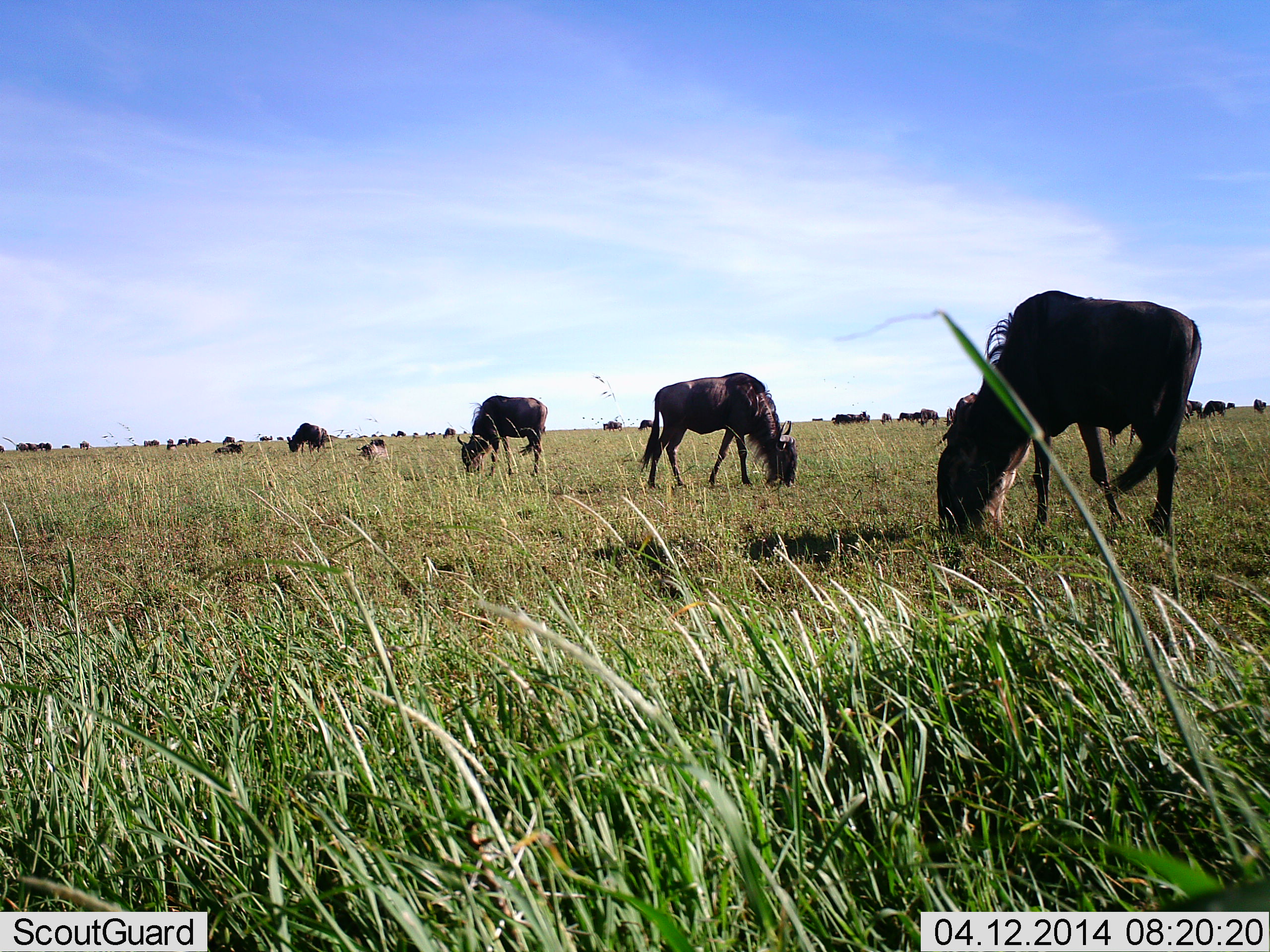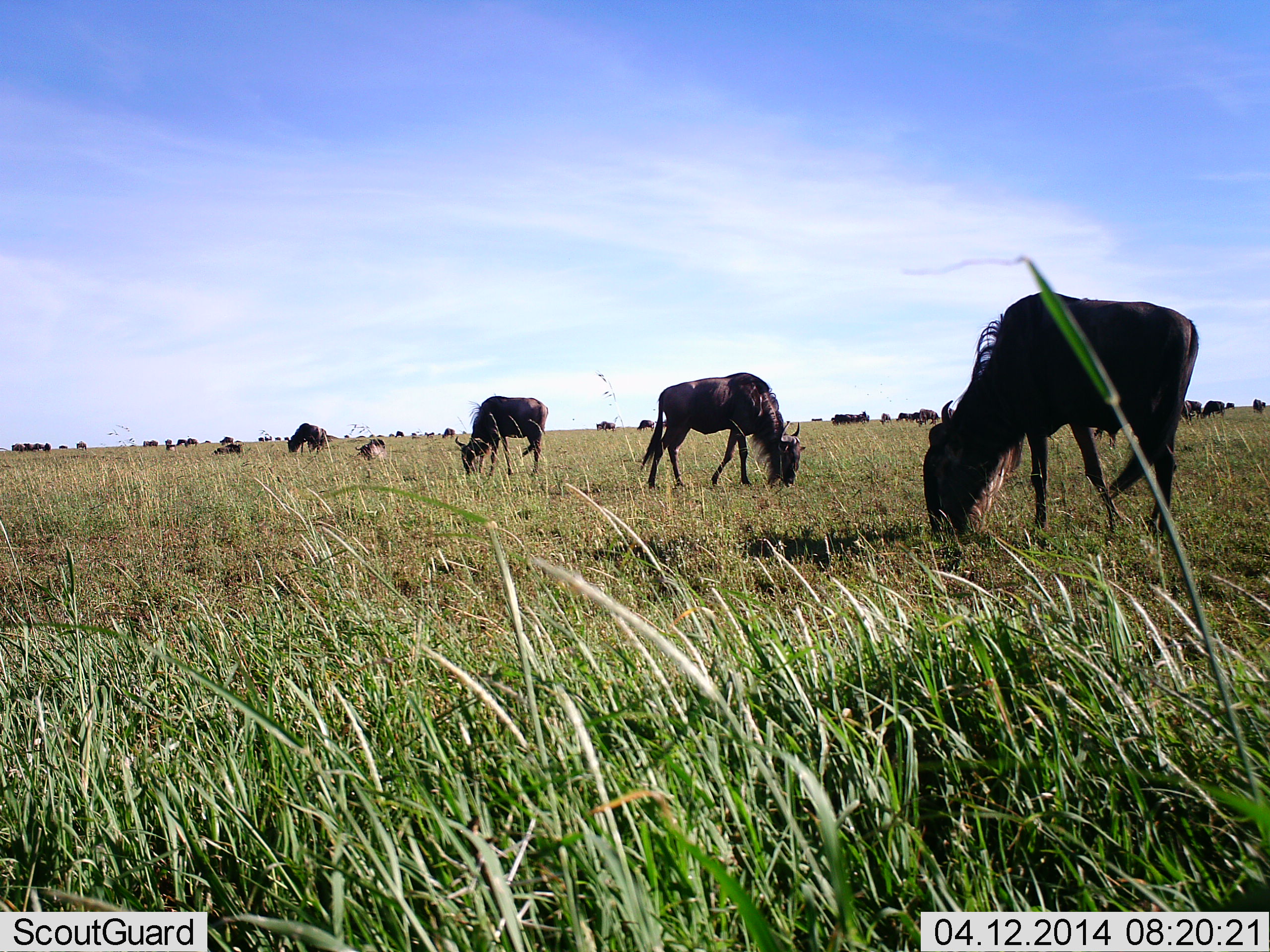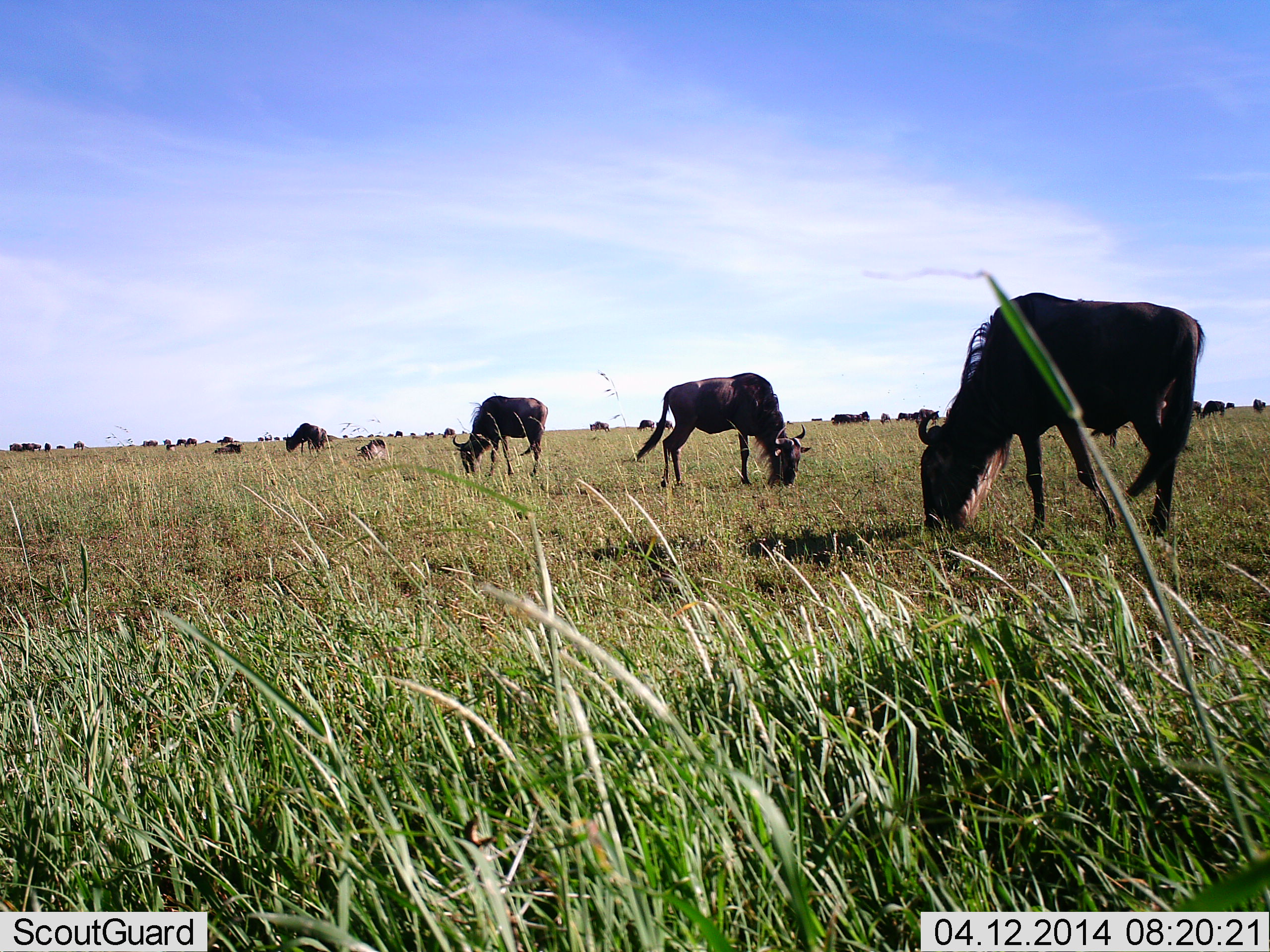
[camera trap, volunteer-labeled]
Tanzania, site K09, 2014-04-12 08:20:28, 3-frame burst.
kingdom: Animalia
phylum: Chordata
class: Mammalia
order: Artiodactyla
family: Bovidae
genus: Connochaetes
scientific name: Connochaetes taurinus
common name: blue wildebeest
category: wildebeest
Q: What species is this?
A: Wildebeest (blue wildebeest) (Connochaetes taurinus).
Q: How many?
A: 11-50.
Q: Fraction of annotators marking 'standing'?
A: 40%.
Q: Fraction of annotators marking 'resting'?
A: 10%.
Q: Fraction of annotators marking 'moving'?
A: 20%.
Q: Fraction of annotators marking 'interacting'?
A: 0%.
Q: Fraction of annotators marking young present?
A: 0%.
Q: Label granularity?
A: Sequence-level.